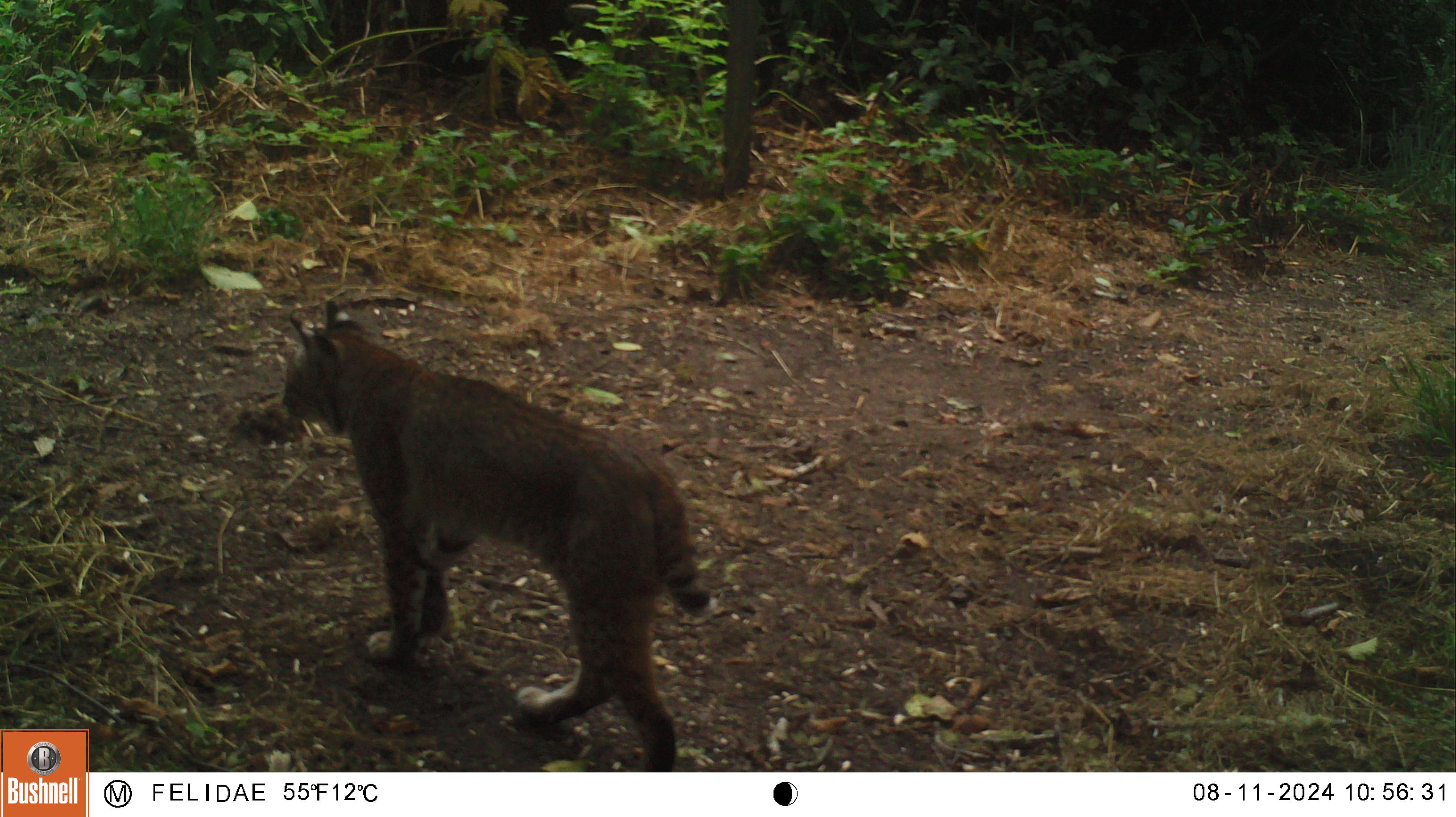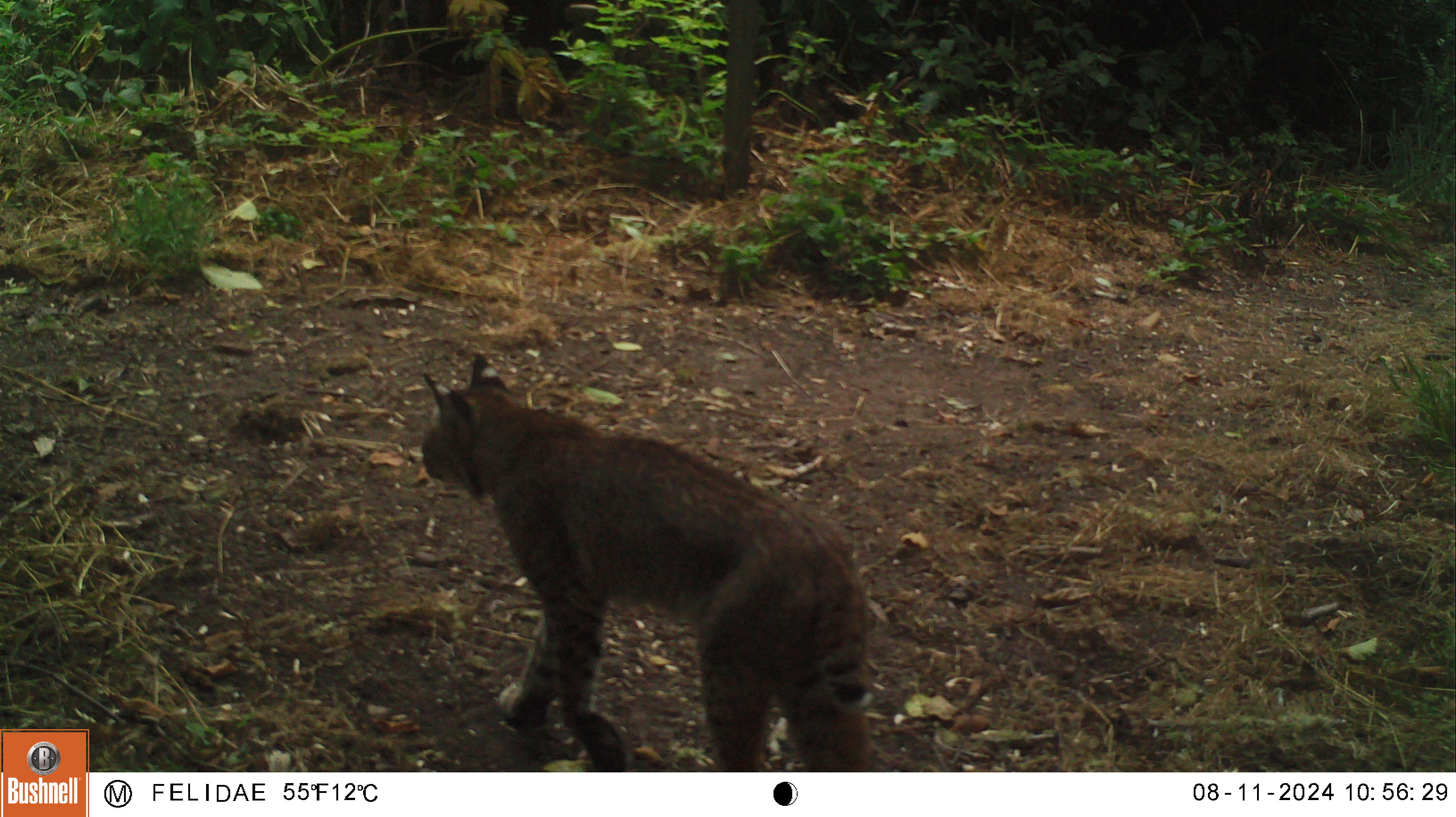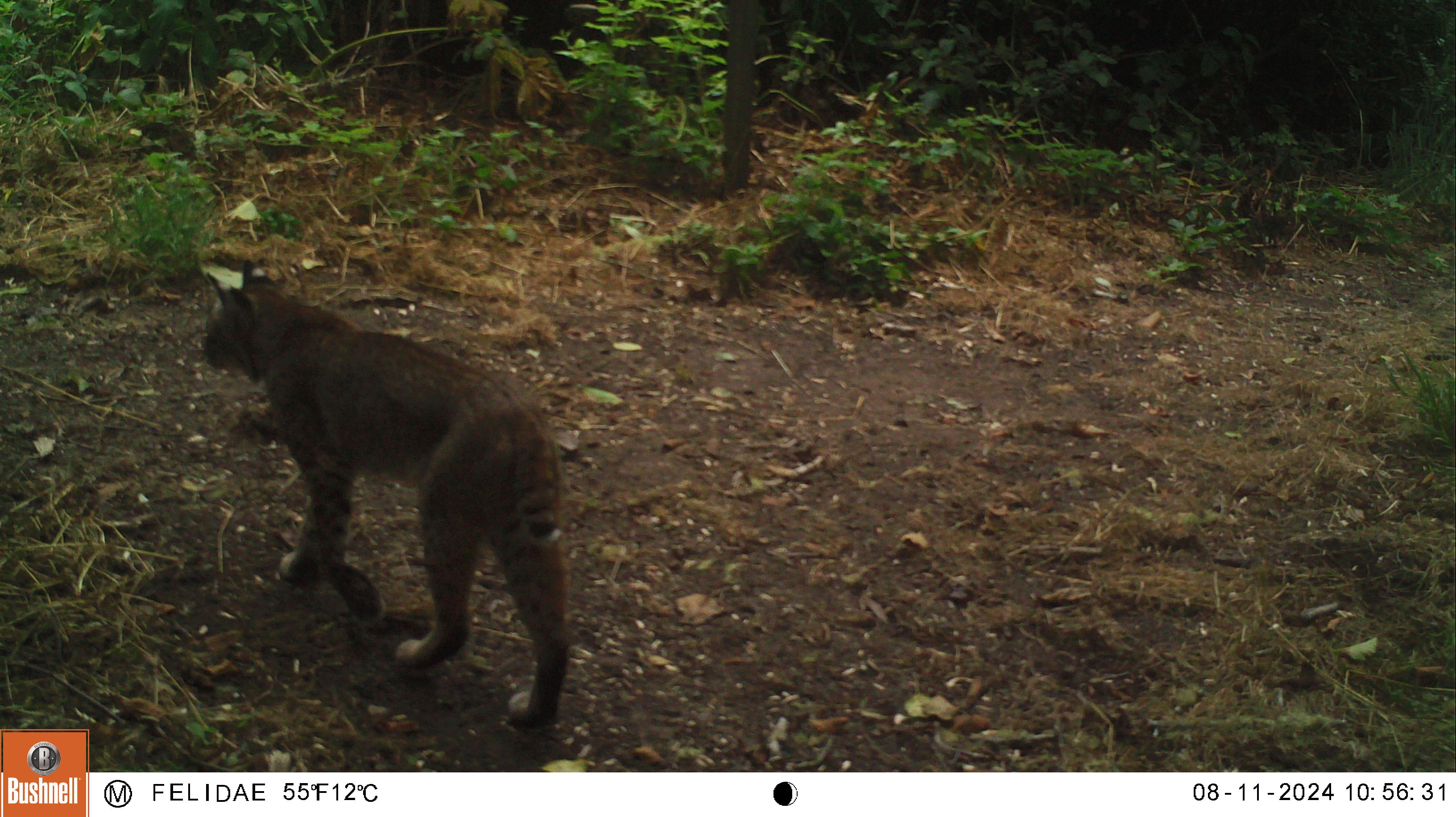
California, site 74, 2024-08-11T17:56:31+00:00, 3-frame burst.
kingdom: Animalia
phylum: Chordata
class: Mammalia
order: Carnivora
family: Felidae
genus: Lynx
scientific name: Lynx rufus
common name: bobcat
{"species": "bobcat (Lynx rufus)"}